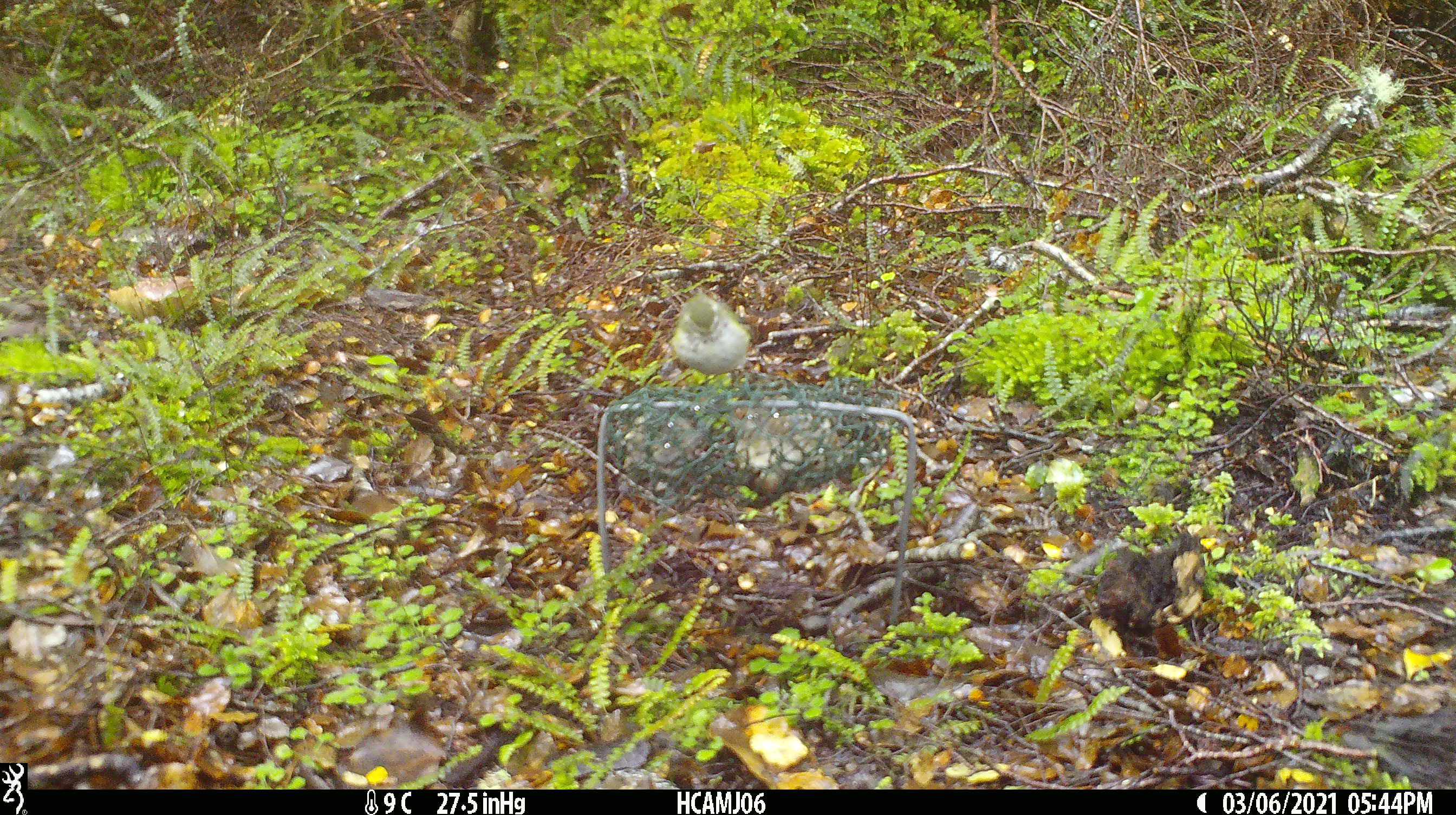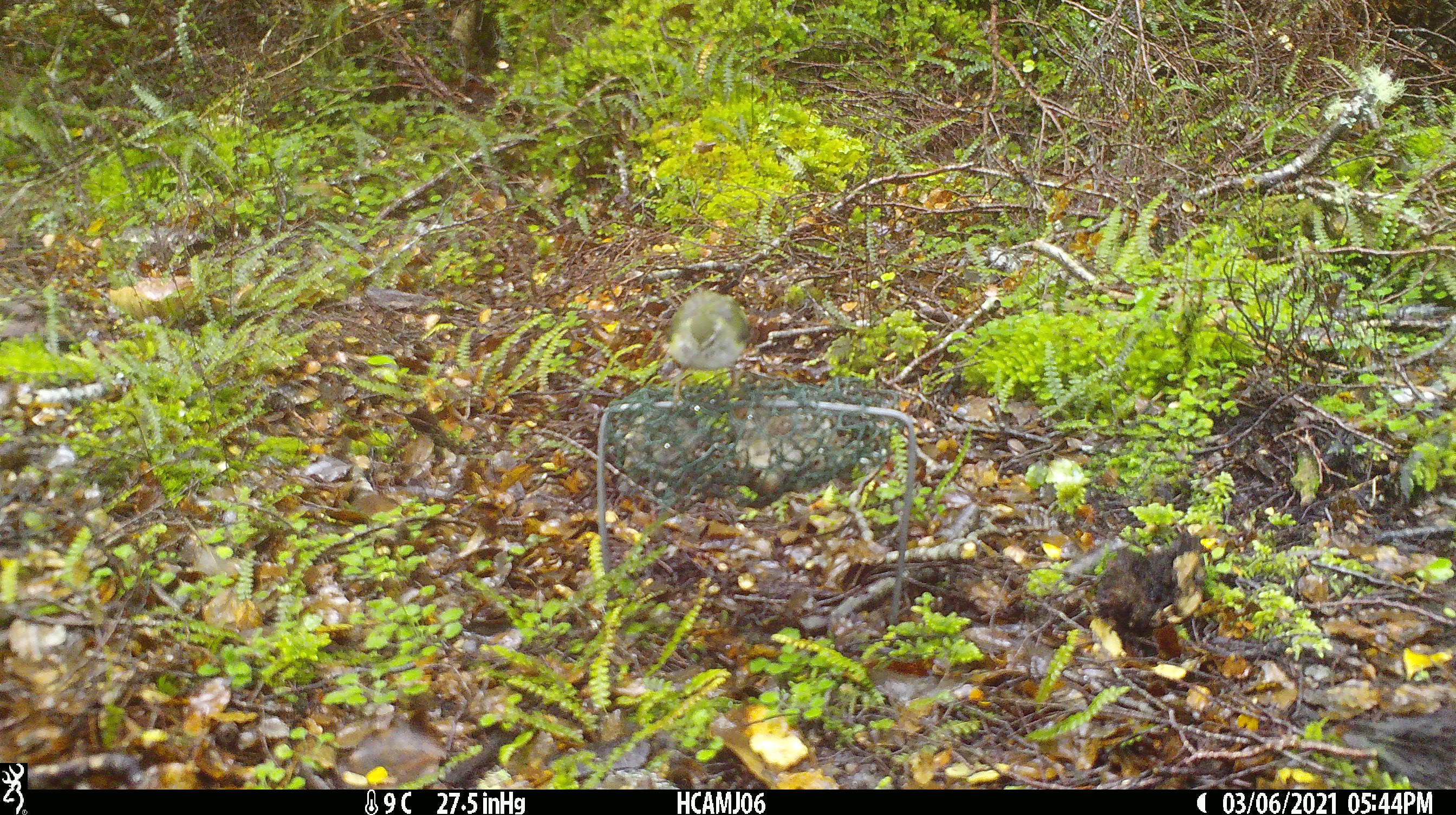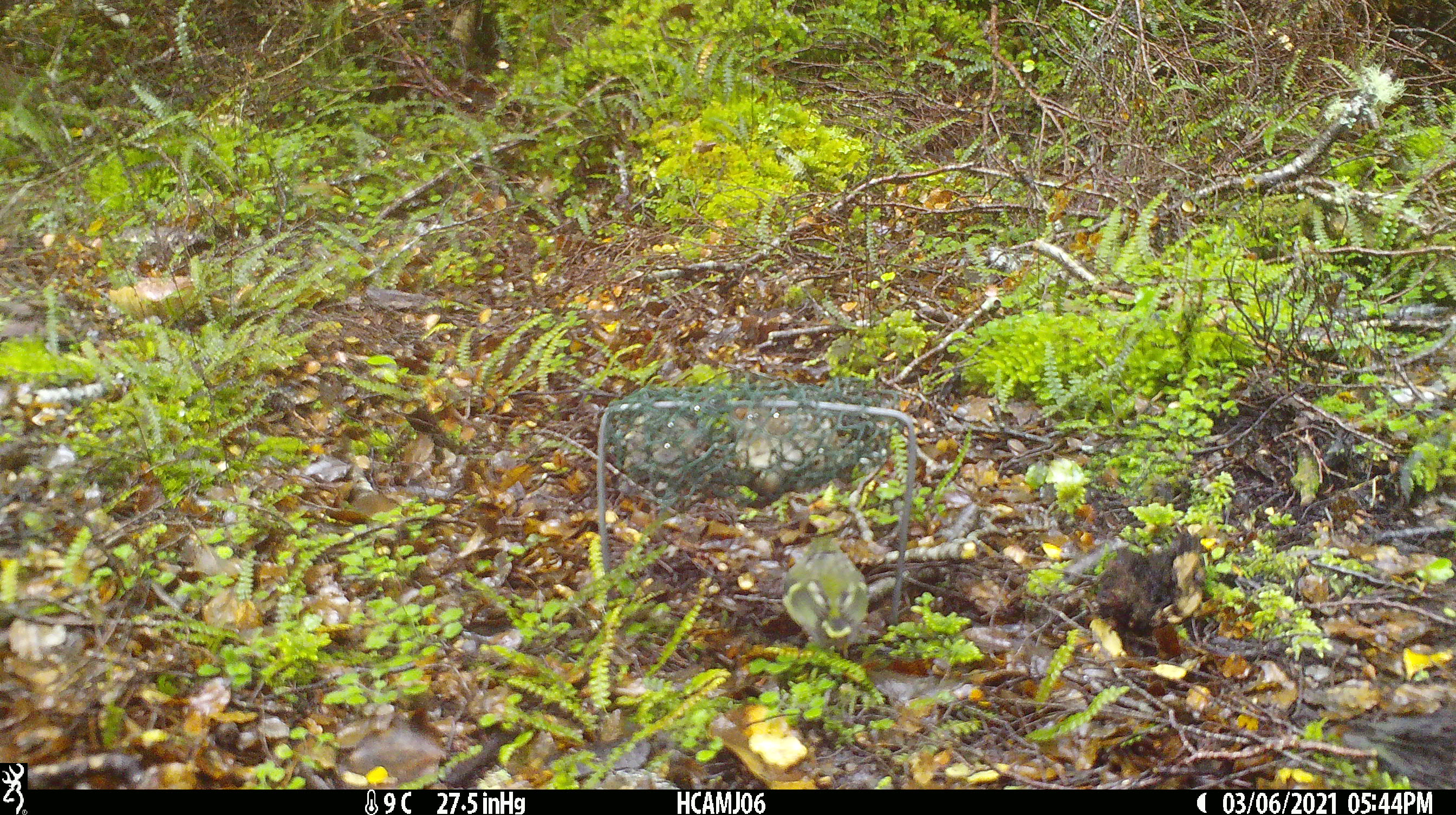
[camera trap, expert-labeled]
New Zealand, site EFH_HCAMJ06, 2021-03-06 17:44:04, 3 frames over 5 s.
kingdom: Animalia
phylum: Chordata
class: Aves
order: Passeriformes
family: Acanthisittidae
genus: Acanthisitta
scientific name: Acanthisitta chloris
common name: rifleman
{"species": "rifleman (Acanthisitta chloris)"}